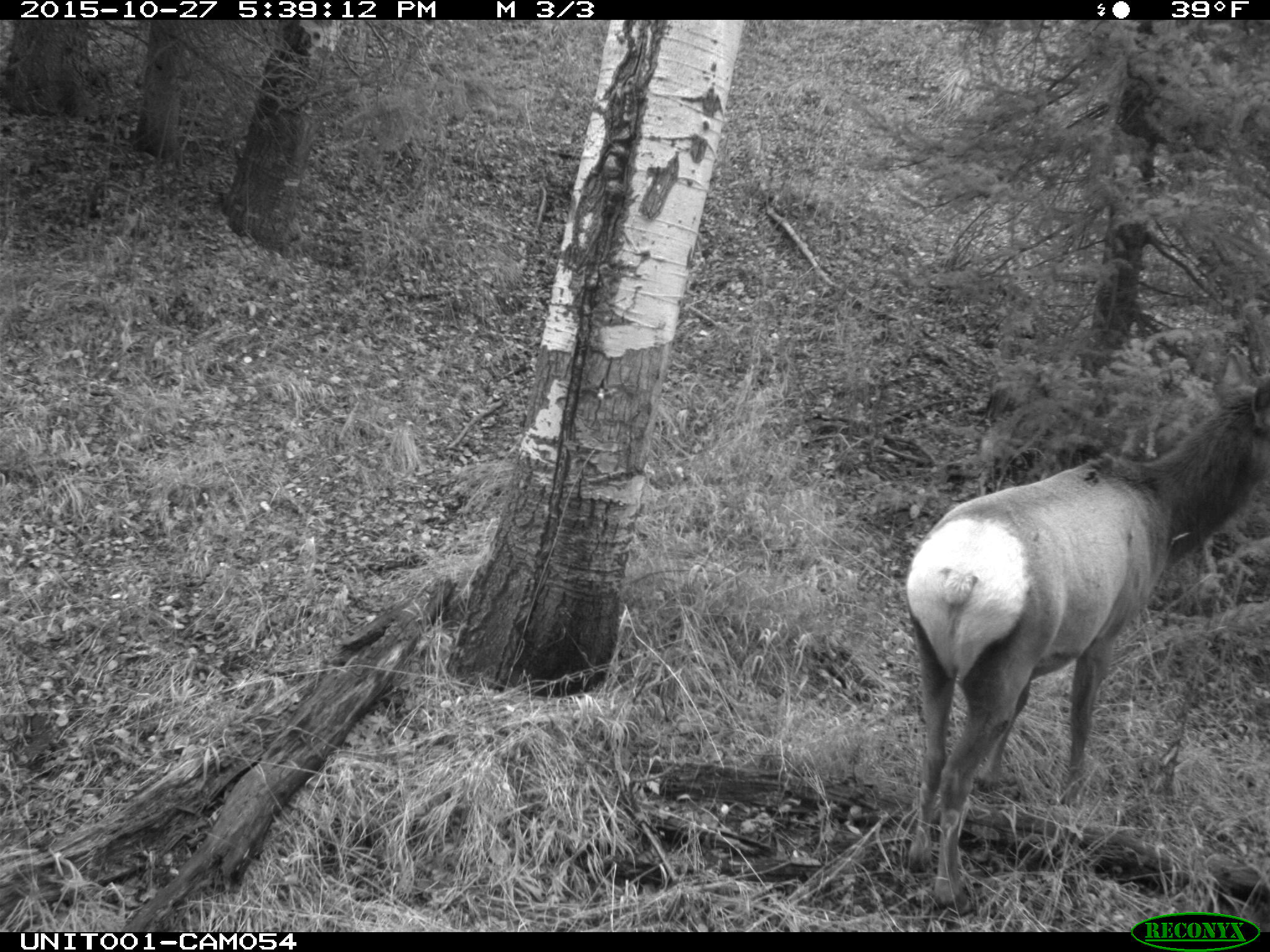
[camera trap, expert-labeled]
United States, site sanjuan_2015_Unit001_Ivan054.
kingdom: Animalia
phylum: Chordata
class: Mammalia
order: Artiodactyla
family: Cervidae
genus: Cervus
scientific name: Cervus elaphus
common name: red deer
Cervus elaphus (red deer).